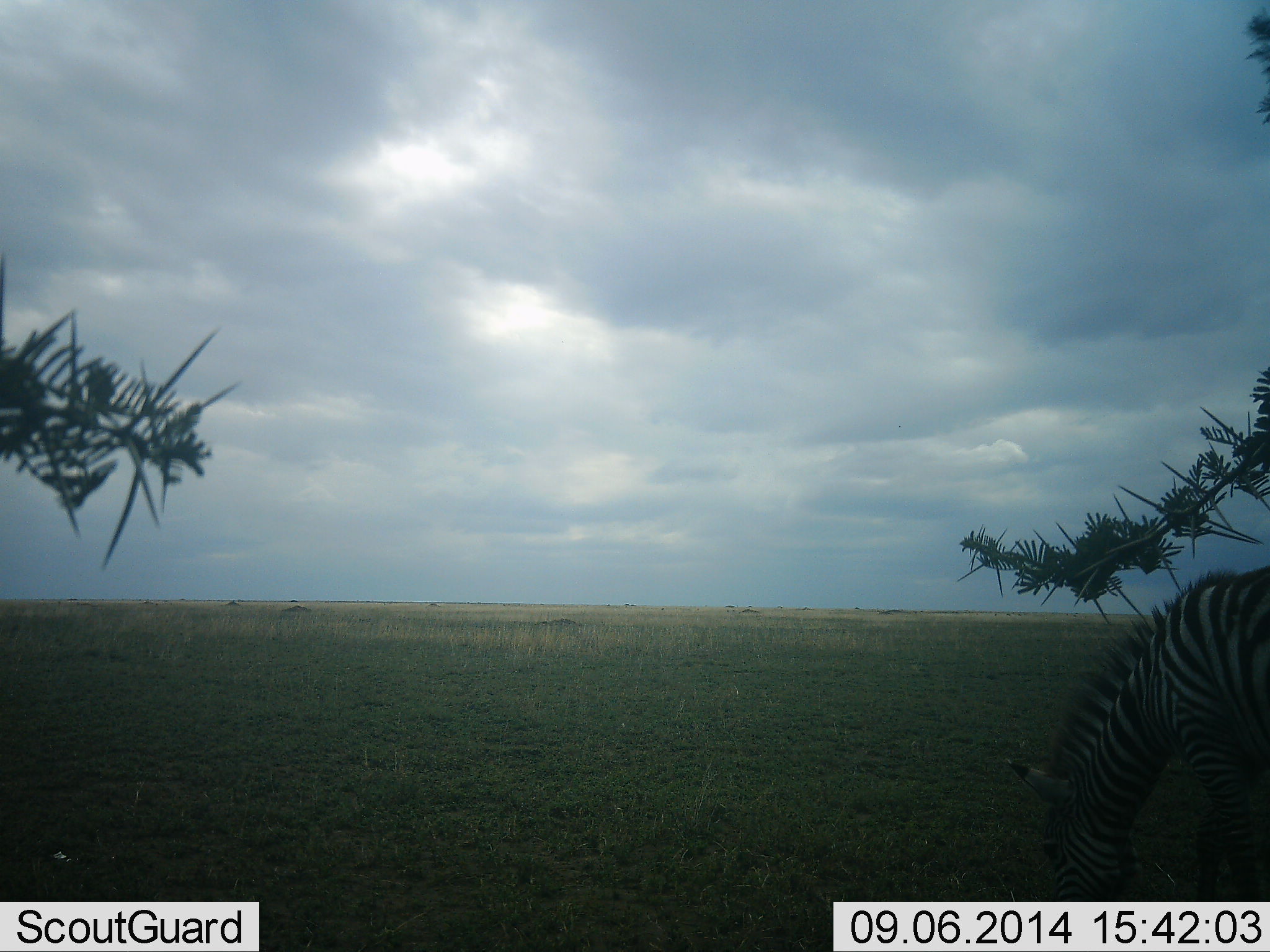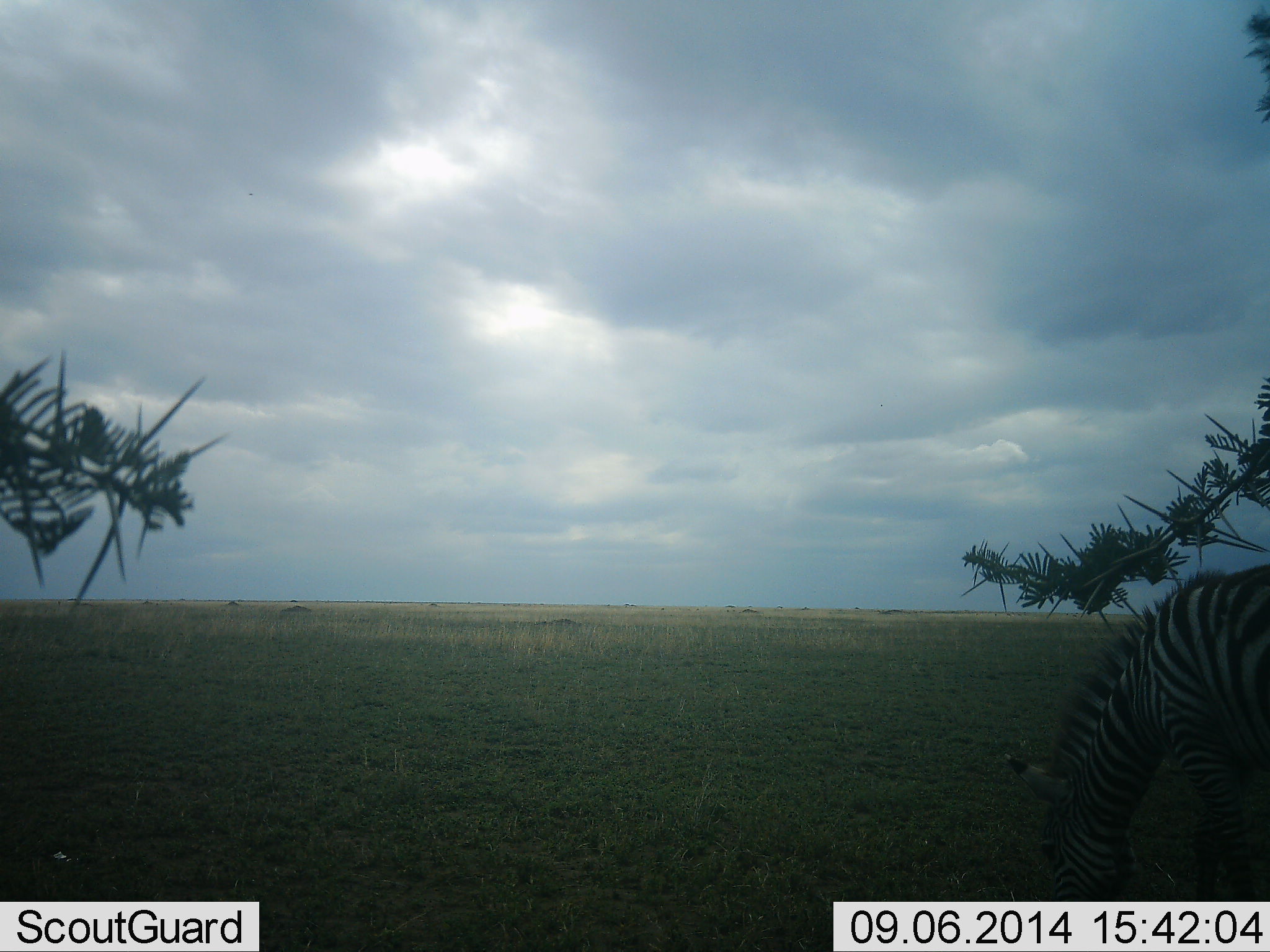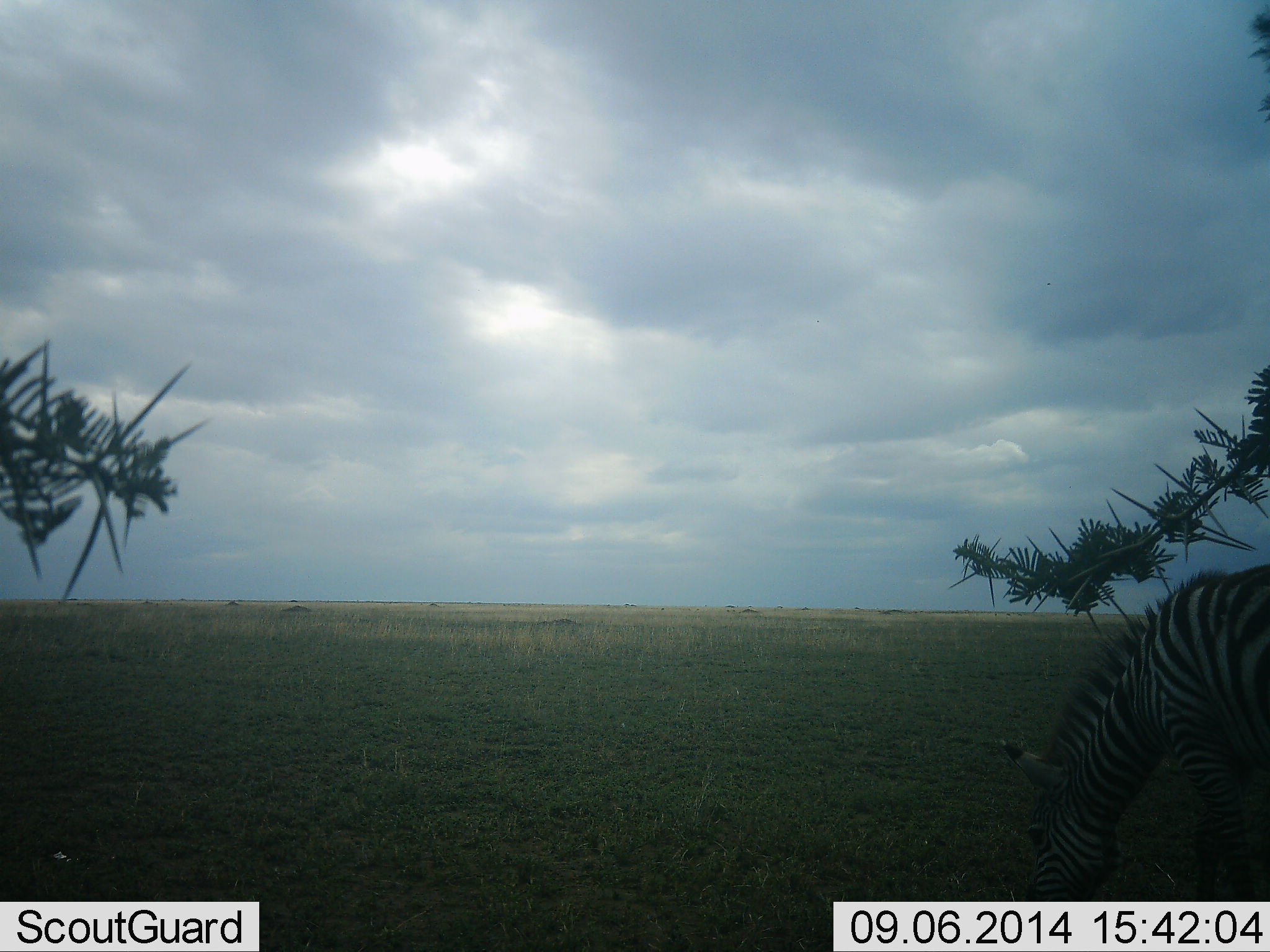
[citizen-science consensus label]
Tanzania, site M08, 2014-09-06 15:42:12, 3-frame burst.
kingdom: Animalia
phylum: Chordata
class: Mammalia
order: Perissodactyla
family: Equidae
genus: Equus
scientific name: Equus quagga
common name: plains zebra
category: zebra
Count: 1.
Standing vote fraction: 40%.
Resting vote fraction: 0%.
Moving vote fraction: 0%.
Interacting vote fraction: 0%.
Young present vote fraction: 0%.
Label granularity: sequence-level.